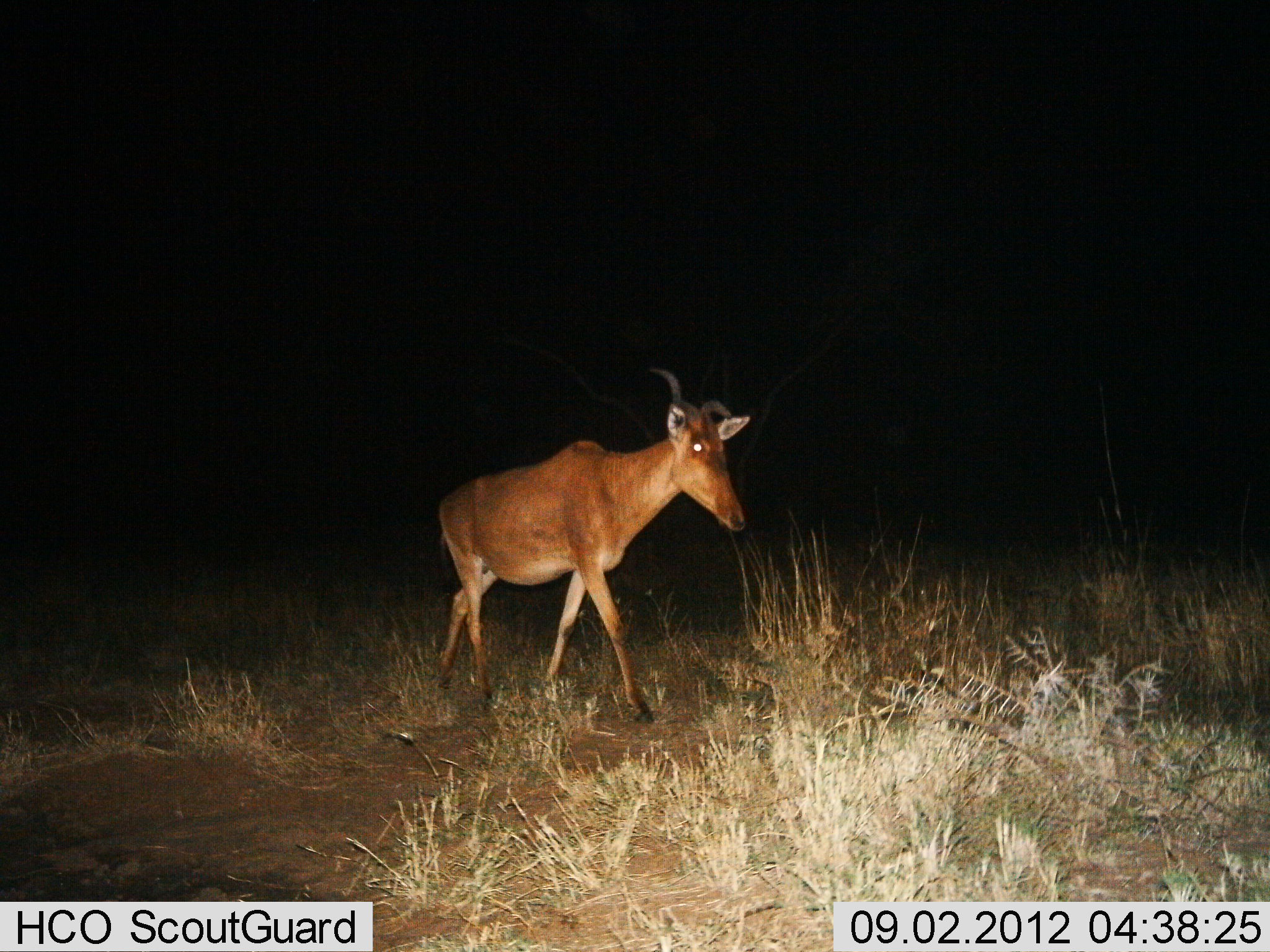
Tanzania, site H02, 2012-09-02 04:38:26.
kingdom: Animalia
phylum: Chordata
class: Mammalia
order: Artiodactyla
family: Bovidae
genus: Alcelaphus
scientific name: Alcelaphus buselaphus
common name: hartebeest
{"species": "hartebeest (Alcelaphus buselaphus)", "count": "1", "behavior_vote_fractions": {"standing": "0%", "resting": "0%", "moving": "100%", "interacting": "0%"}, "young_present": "0%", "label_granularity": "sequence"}